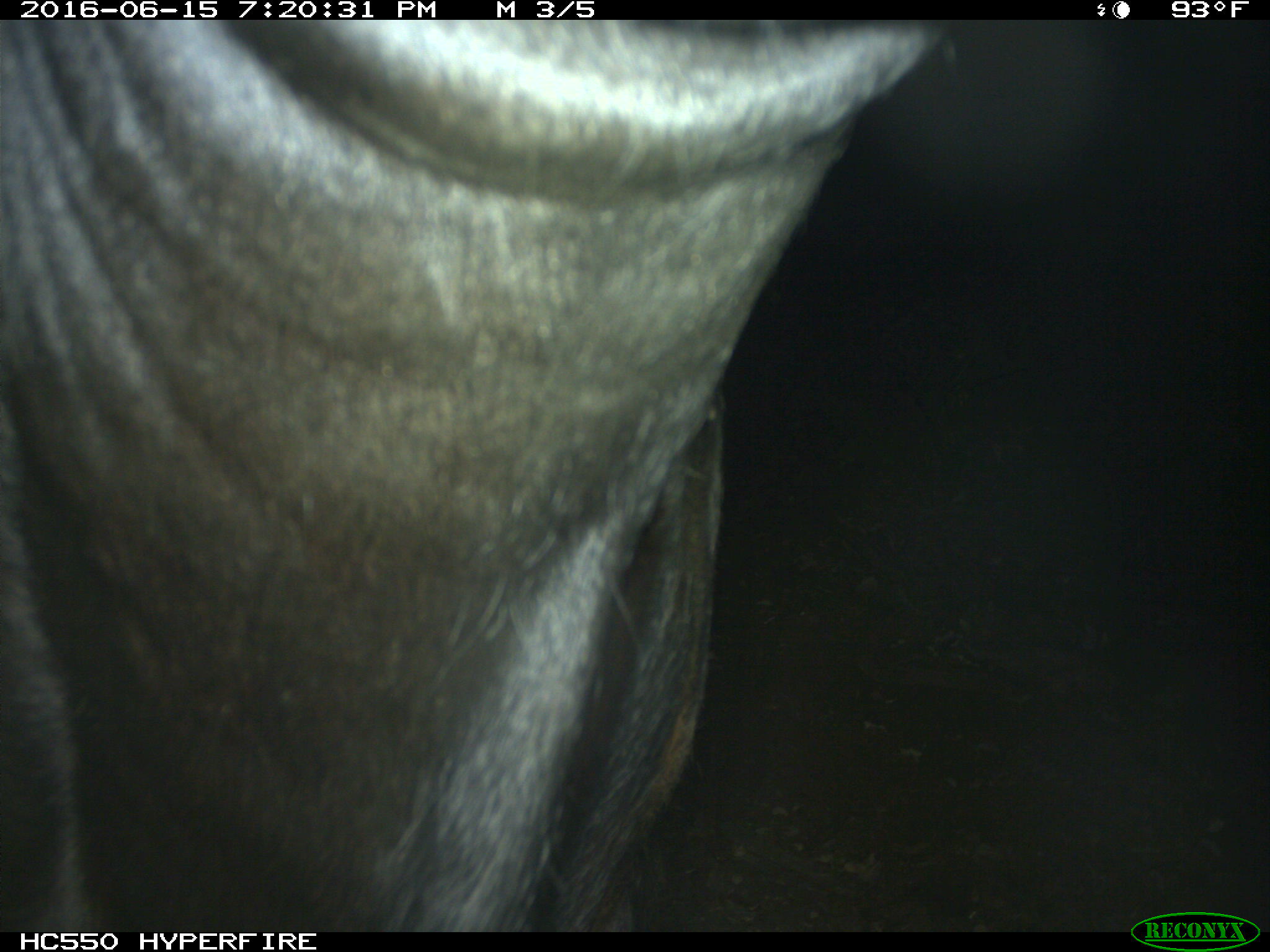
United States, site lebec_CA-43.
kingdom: Animalia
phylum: Chordata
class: Mammalia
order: Artiodactyla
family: Bovidae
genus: Bos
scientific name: Bos taurus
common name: domestic cow